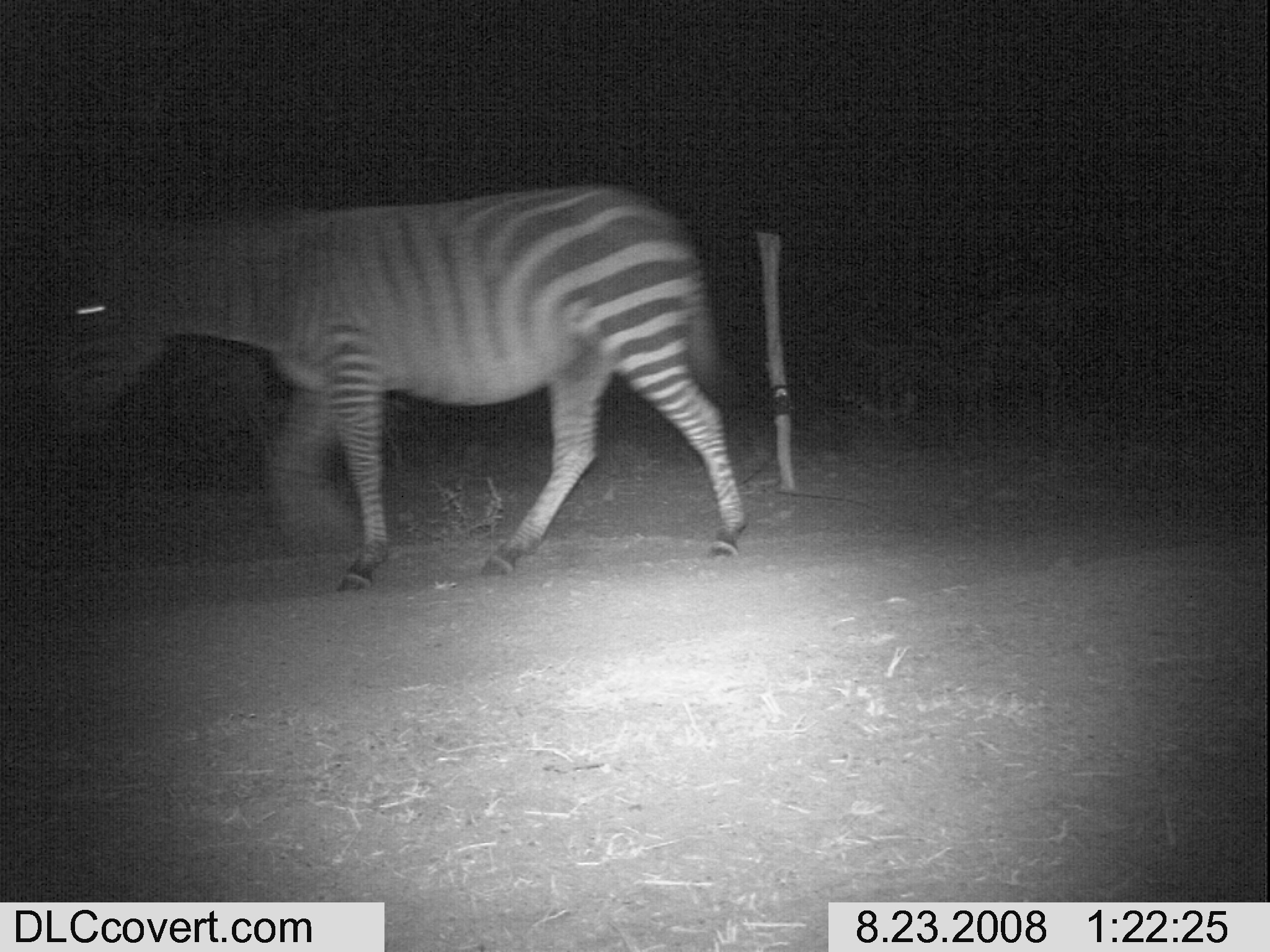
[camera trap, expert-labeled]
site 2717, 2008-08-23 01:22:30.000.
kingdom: Animalia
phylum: Chordata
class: Mammalia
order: Perissodactyla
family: Equidae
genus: Equus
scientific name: Equus quagga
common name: plains zebra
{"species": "Equus quagga (plains zebra)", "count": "1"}